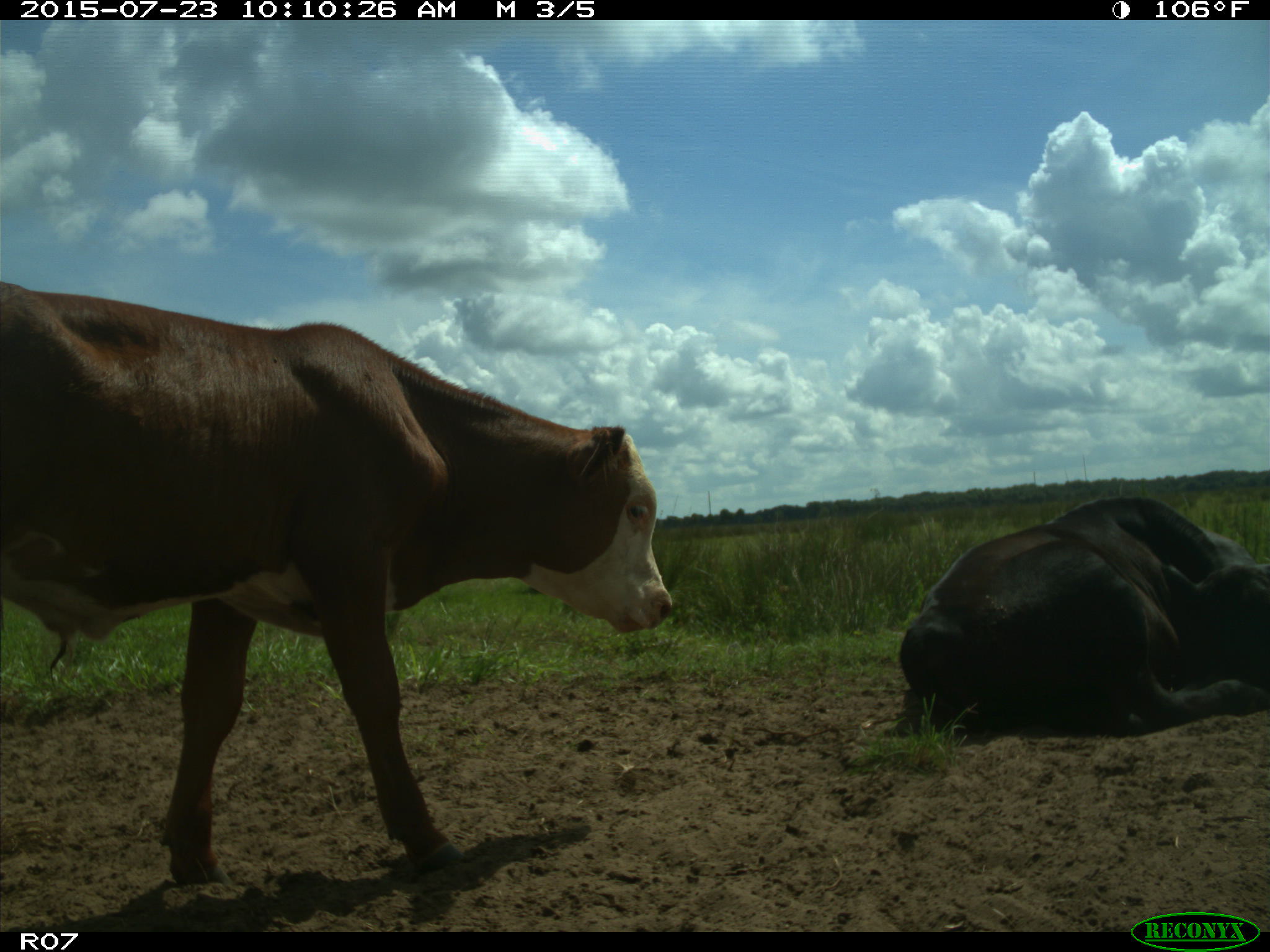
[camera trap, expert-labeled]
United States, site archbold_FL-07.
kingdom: Animalia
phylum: Chordata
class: Mammalia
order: Artiodactyla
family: Bovidae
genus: Bos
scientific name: Bos taurus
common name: domestic cow